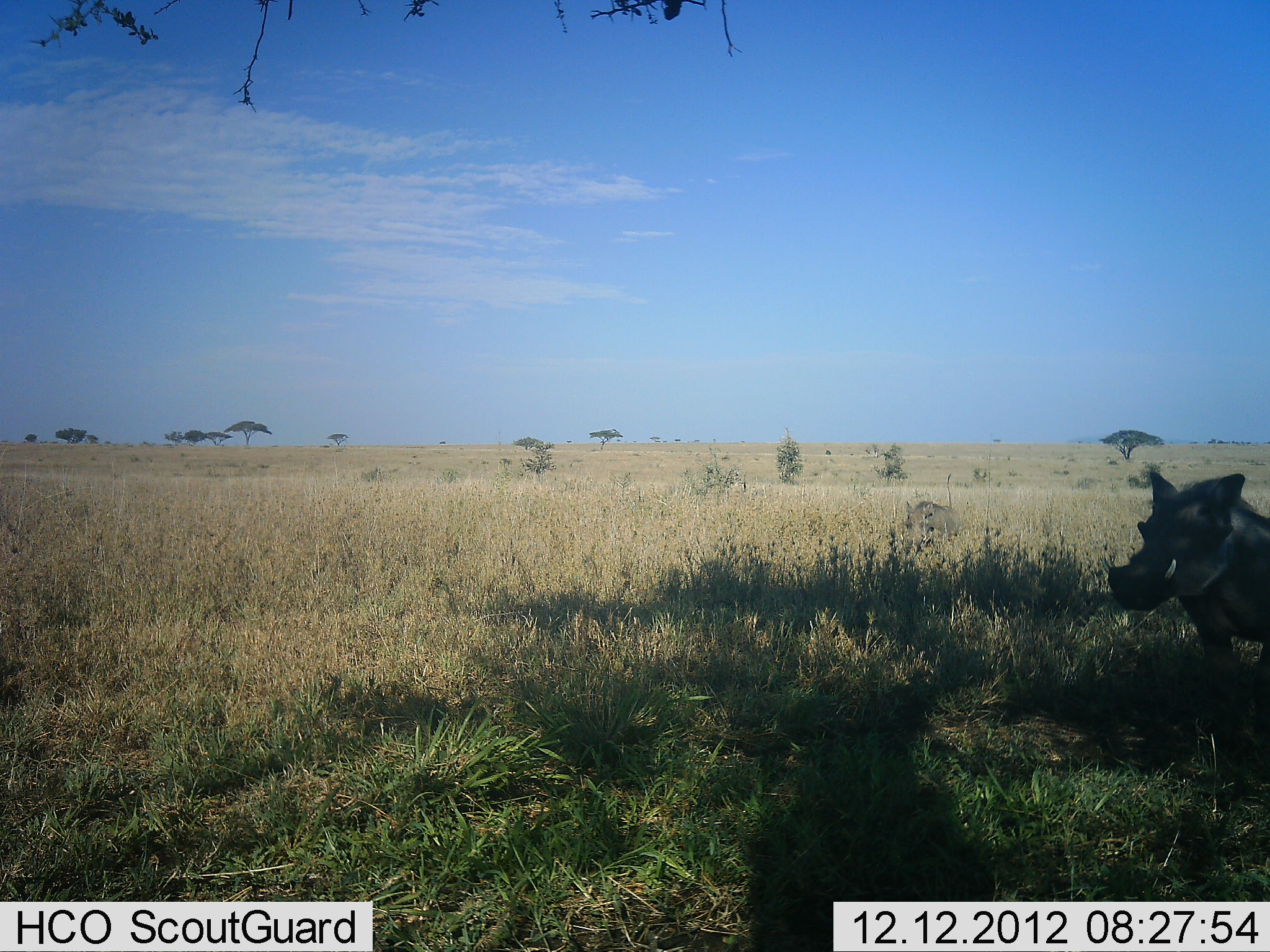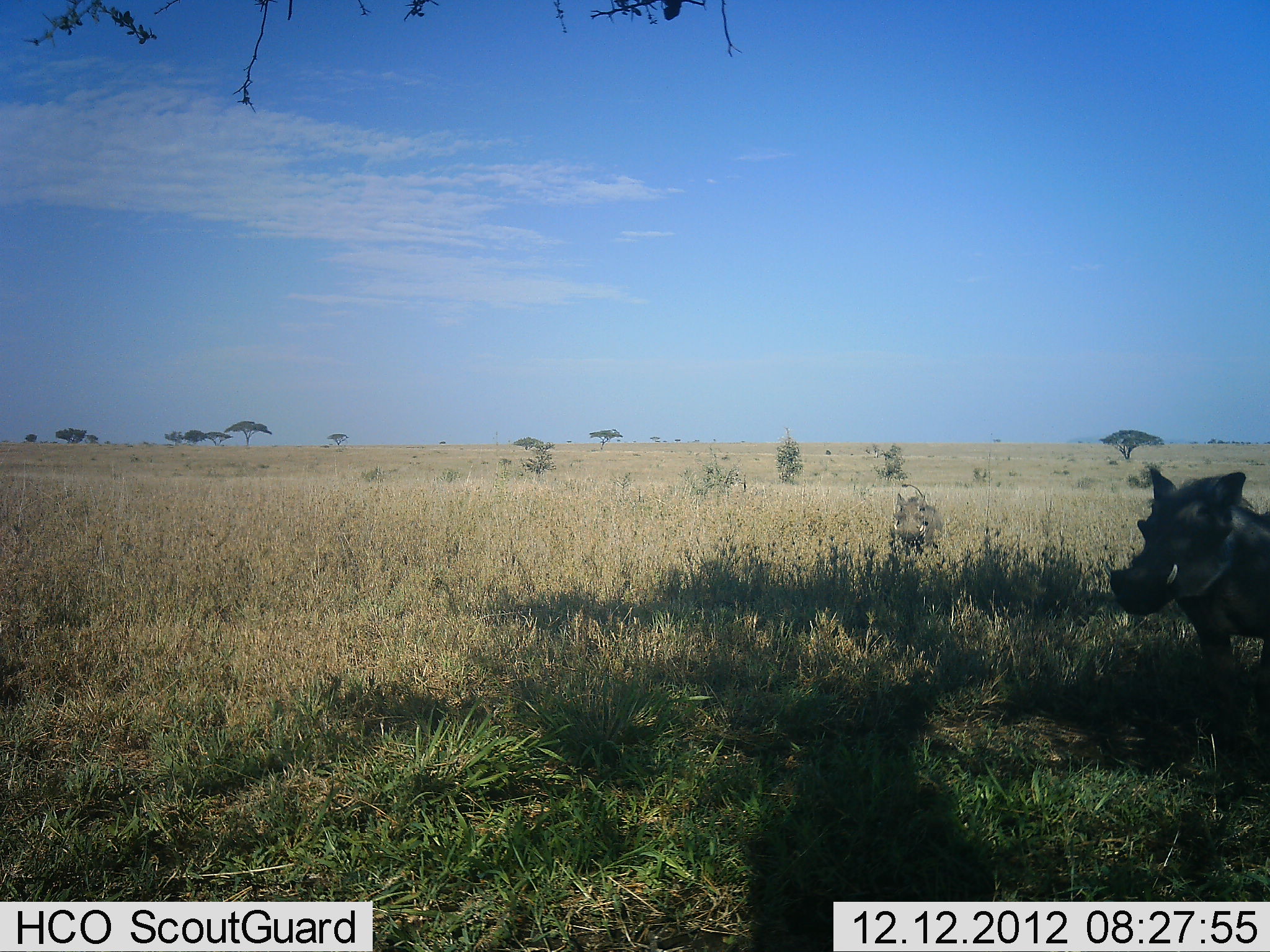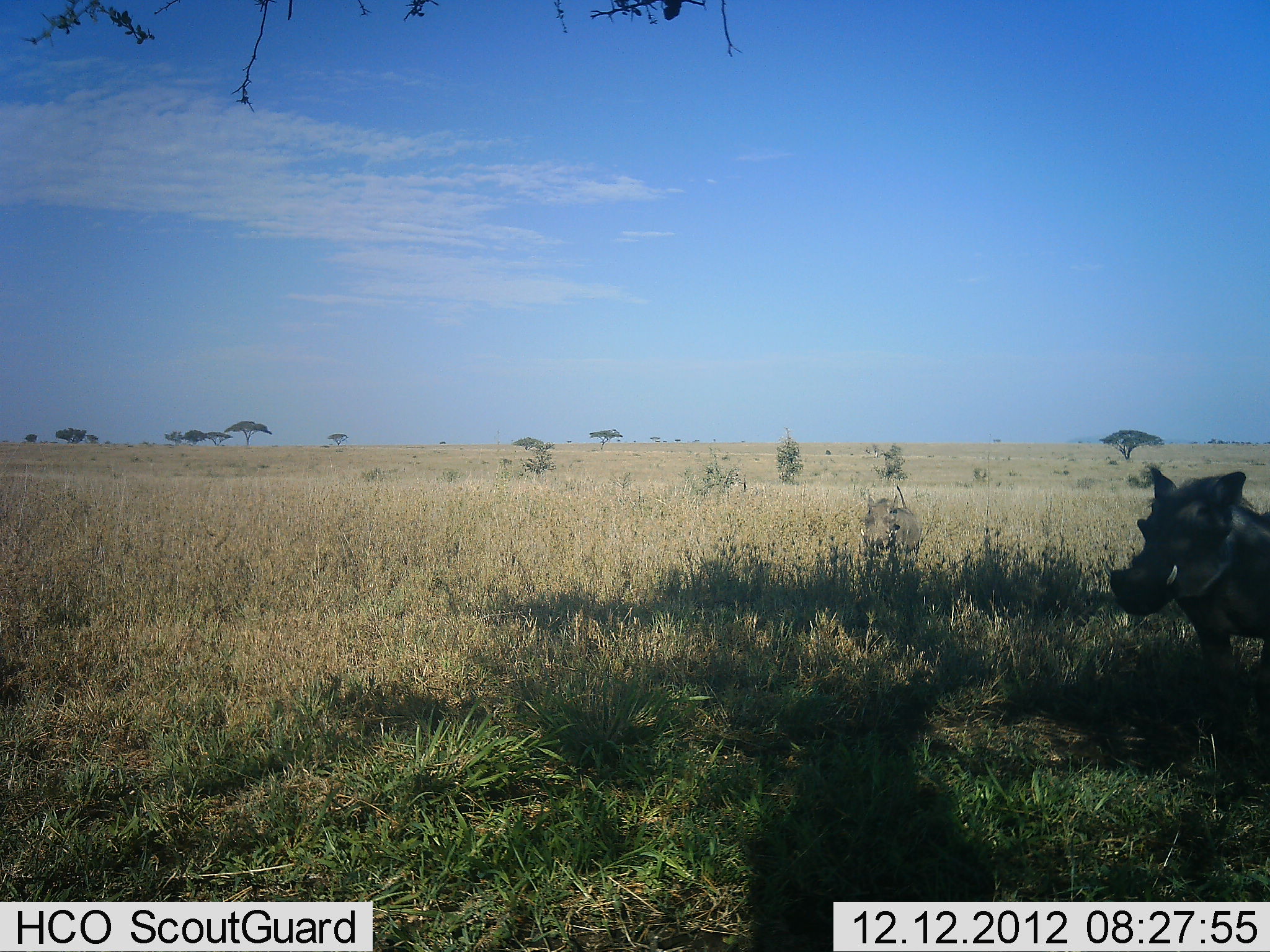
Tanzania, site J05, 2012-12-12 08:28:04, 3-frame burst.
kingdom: Animalia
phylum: Chordata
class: Mammalia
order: Artiodactyla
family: Suidae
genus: Phacochoerus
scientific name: Phacochoerus africanus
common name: warthog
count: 2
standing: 73%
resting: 5%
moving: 95%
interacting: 0%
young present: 0%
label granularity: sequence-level